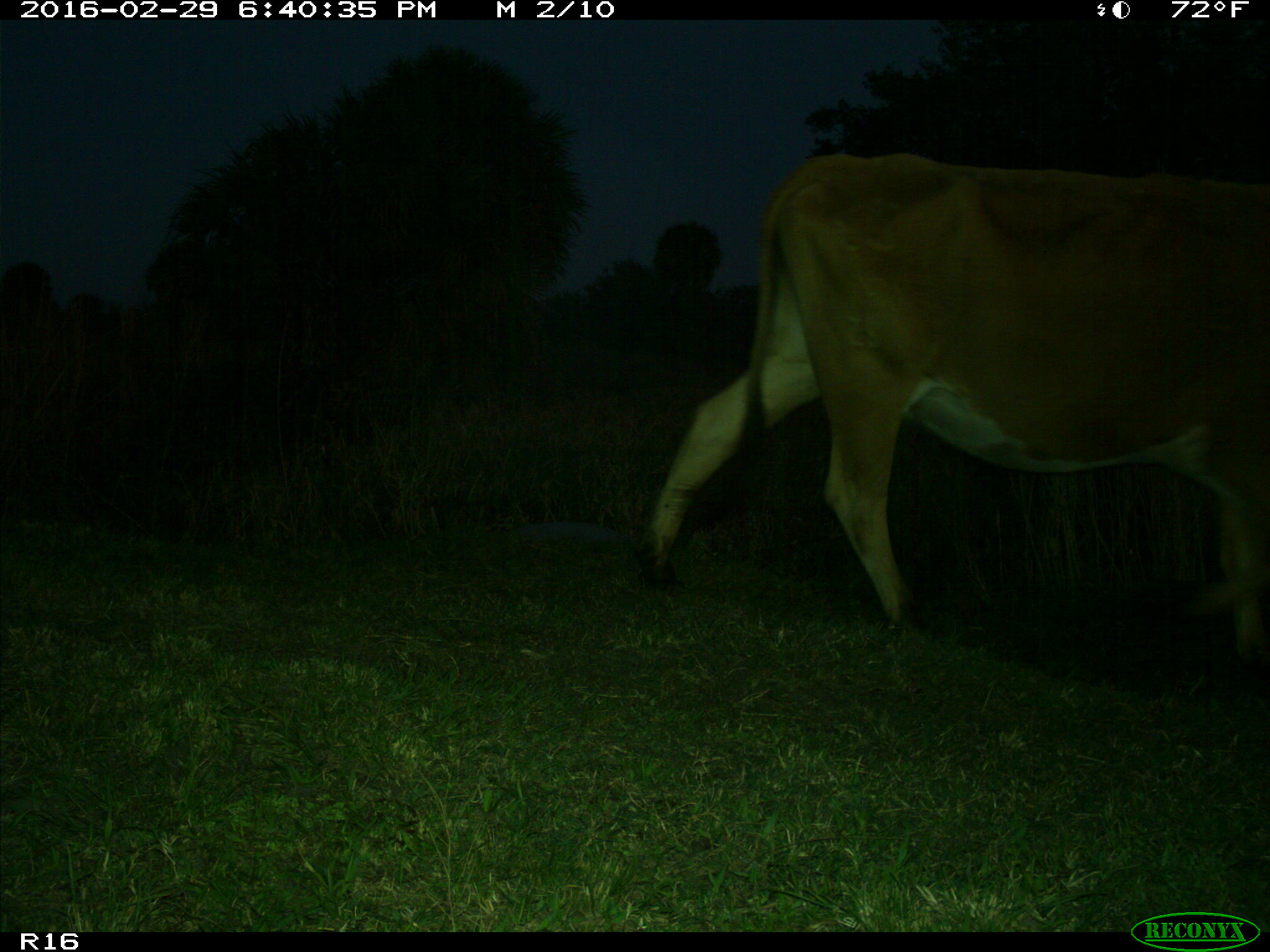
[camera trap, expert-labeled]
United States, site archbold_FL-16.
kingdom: Animalia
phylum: Chordata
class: Mammalia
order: Artiodactyla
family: Bovidae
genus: Bos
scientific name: Bos taurus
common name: domestic cow